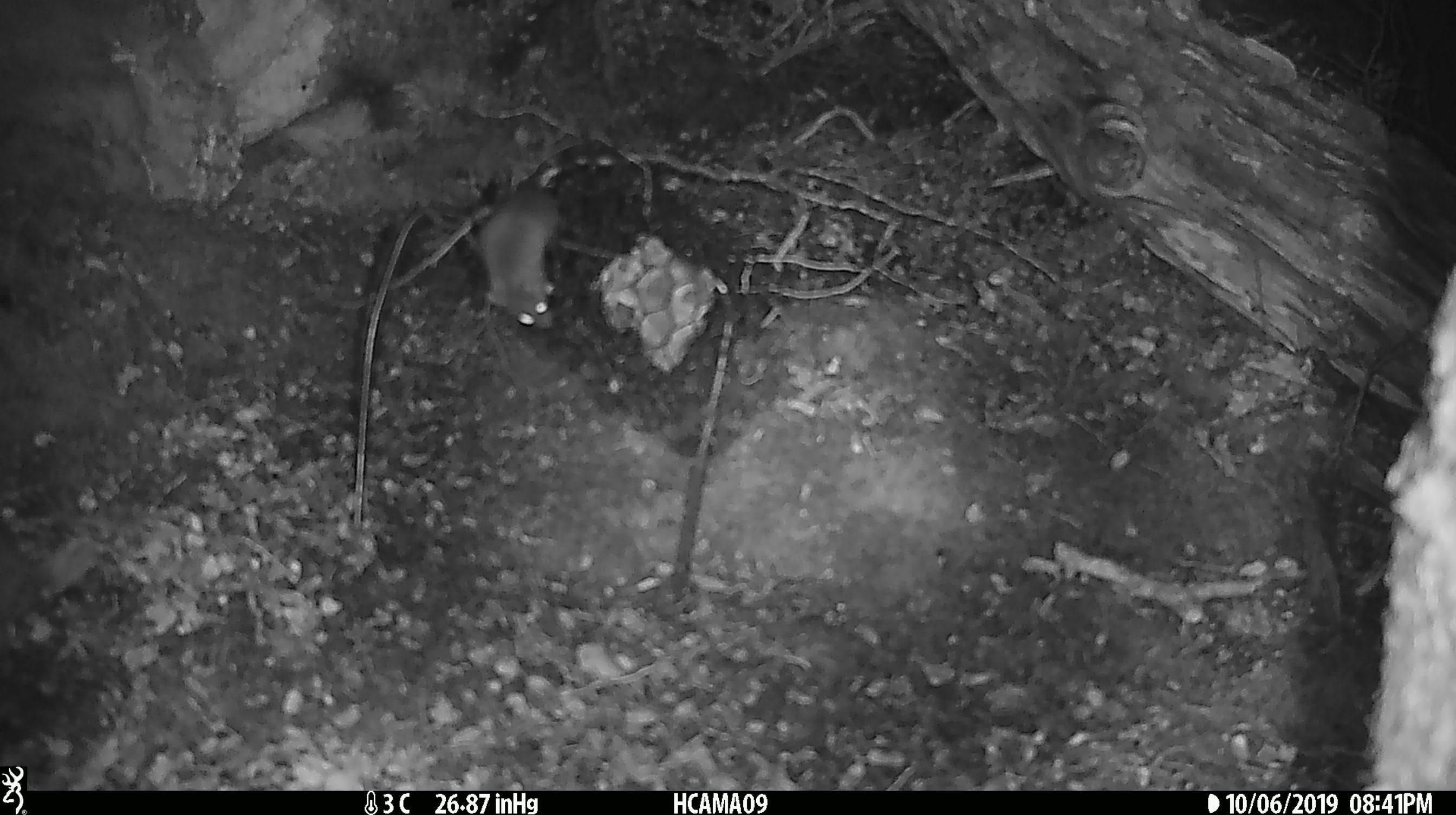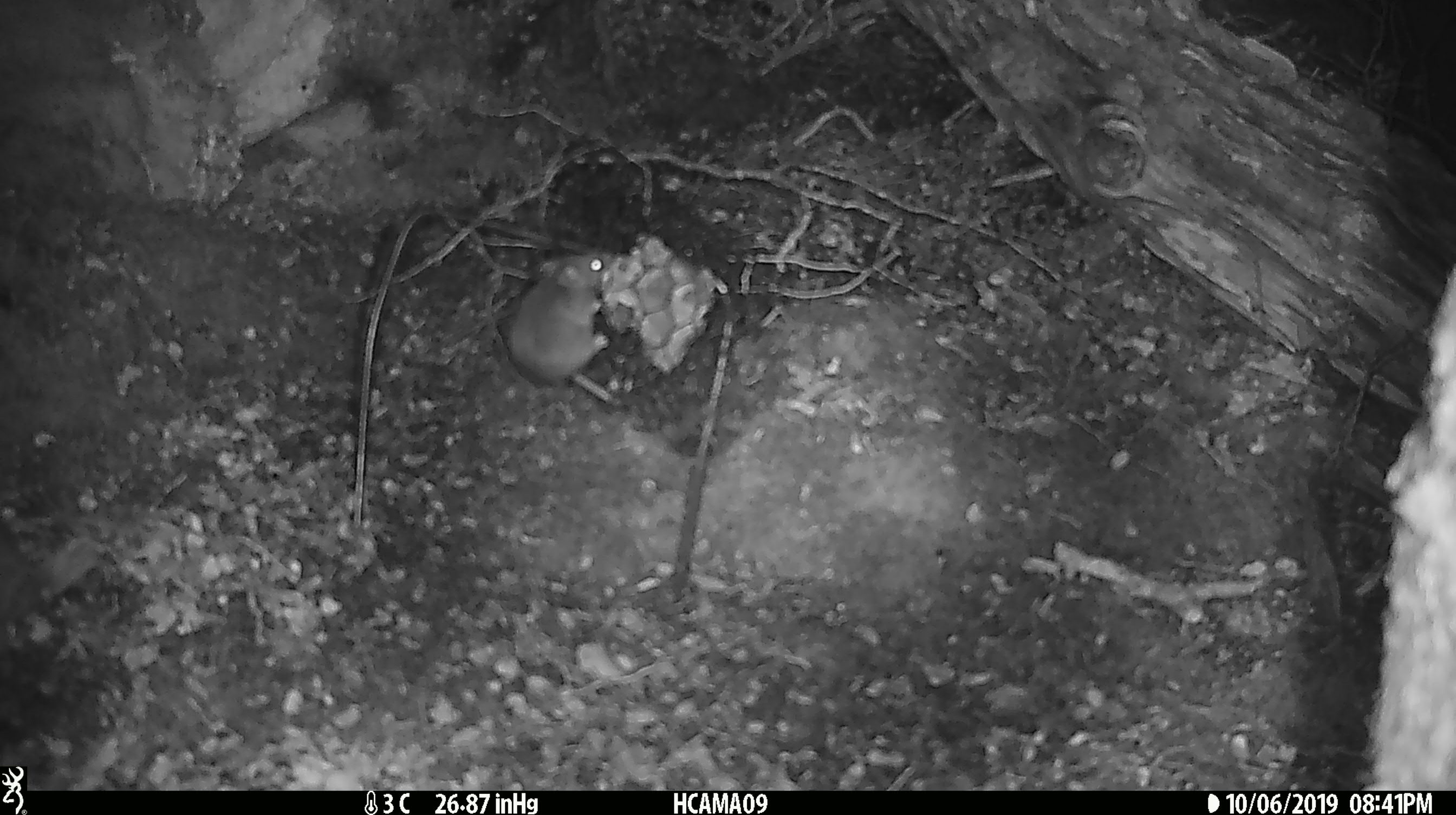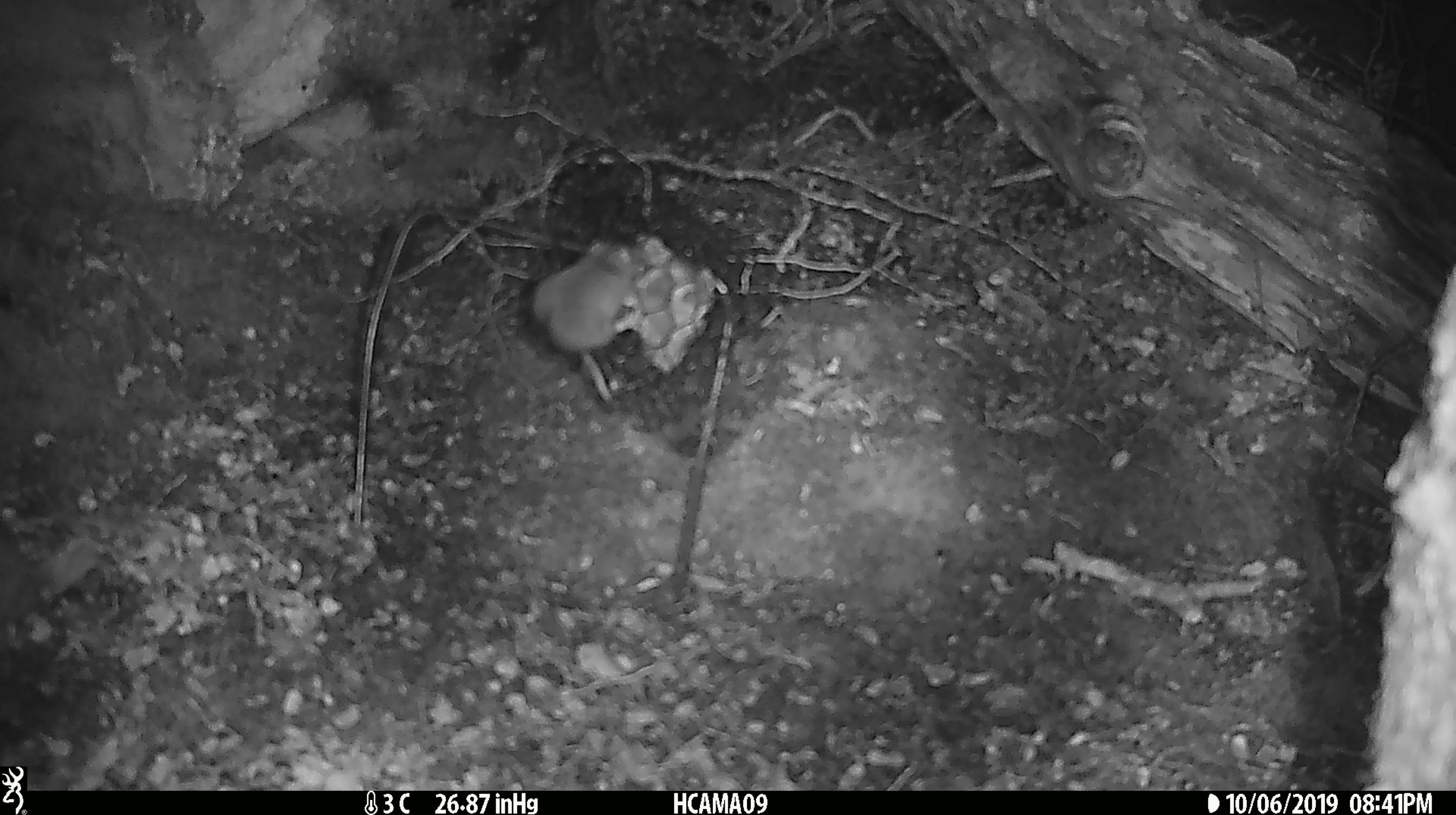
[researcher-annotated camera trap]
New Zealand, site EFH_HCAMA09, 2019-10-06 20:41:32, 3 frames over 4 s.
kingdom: Animalia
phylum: Chordata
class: Mammalia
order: Rodentia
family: Muridae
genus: Mus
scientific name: Mus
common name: mouse